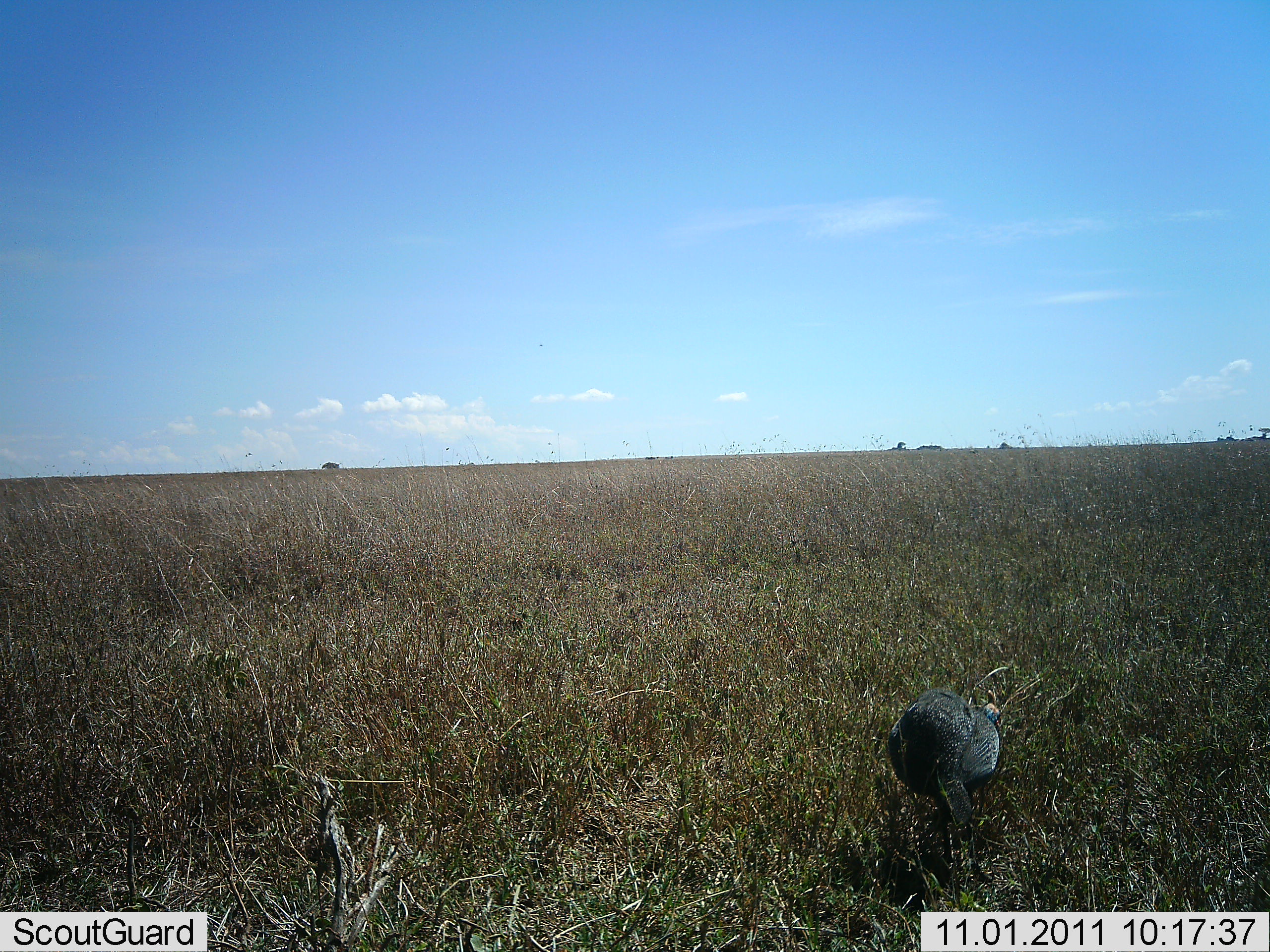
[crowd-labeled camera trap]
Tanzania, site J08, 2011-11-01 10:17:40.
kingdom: Animalia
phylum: Chordata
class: Aves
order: Galliformes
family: Numididae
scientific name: Numididae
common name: guinea fowl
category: guineafowl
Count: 1.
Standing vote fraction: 70%.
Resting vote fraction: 0%.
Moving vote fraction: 10%.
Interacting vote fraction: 0%.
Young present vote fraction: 0%.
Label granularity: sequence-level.